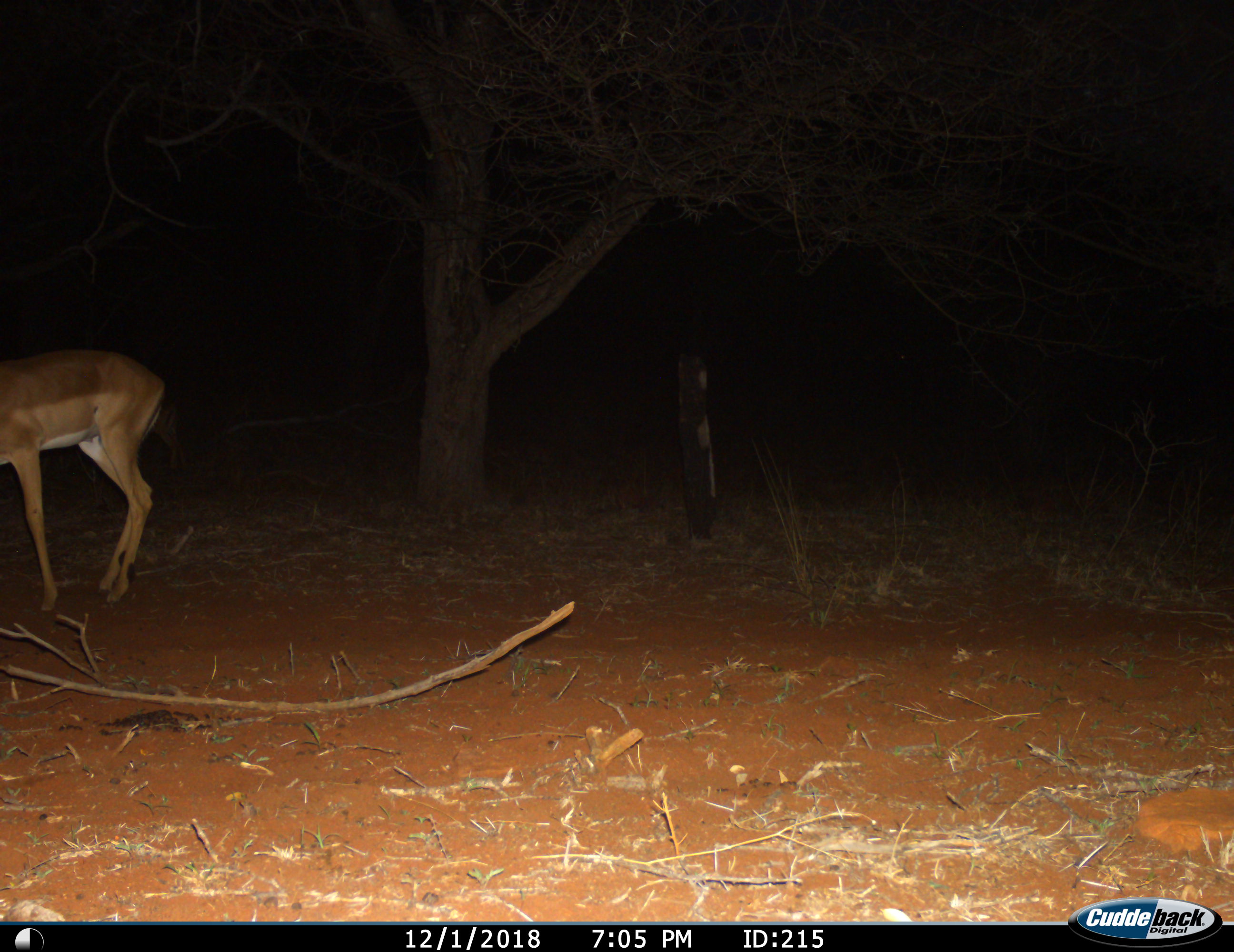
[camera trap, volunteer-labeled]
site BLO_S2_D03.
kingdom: Animalia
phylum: Chordata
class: Mammalia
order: Artiodactyla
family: Bovidae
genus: Aepyceros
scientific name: Aepyceros melampus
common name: impala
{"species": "impala (Aepyceros melampus)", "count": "1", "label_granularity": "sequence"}